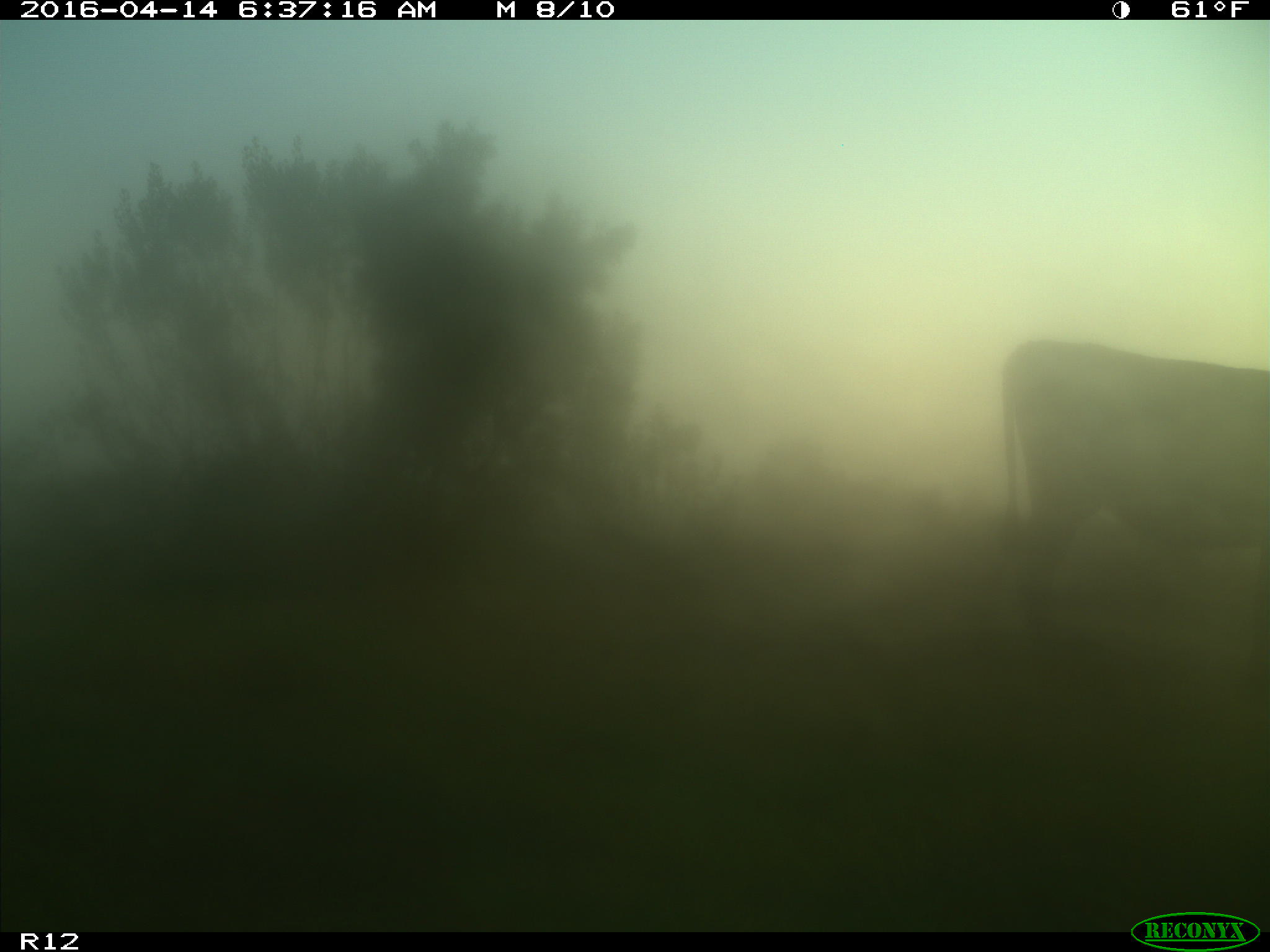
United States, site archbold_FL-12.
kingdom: Animalia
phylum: Chordata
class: Mammalia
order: Artiodactyla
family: Bovidae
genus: Bos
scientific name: Bos taurus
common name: domestic cow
Bos taurus (domestic cow).